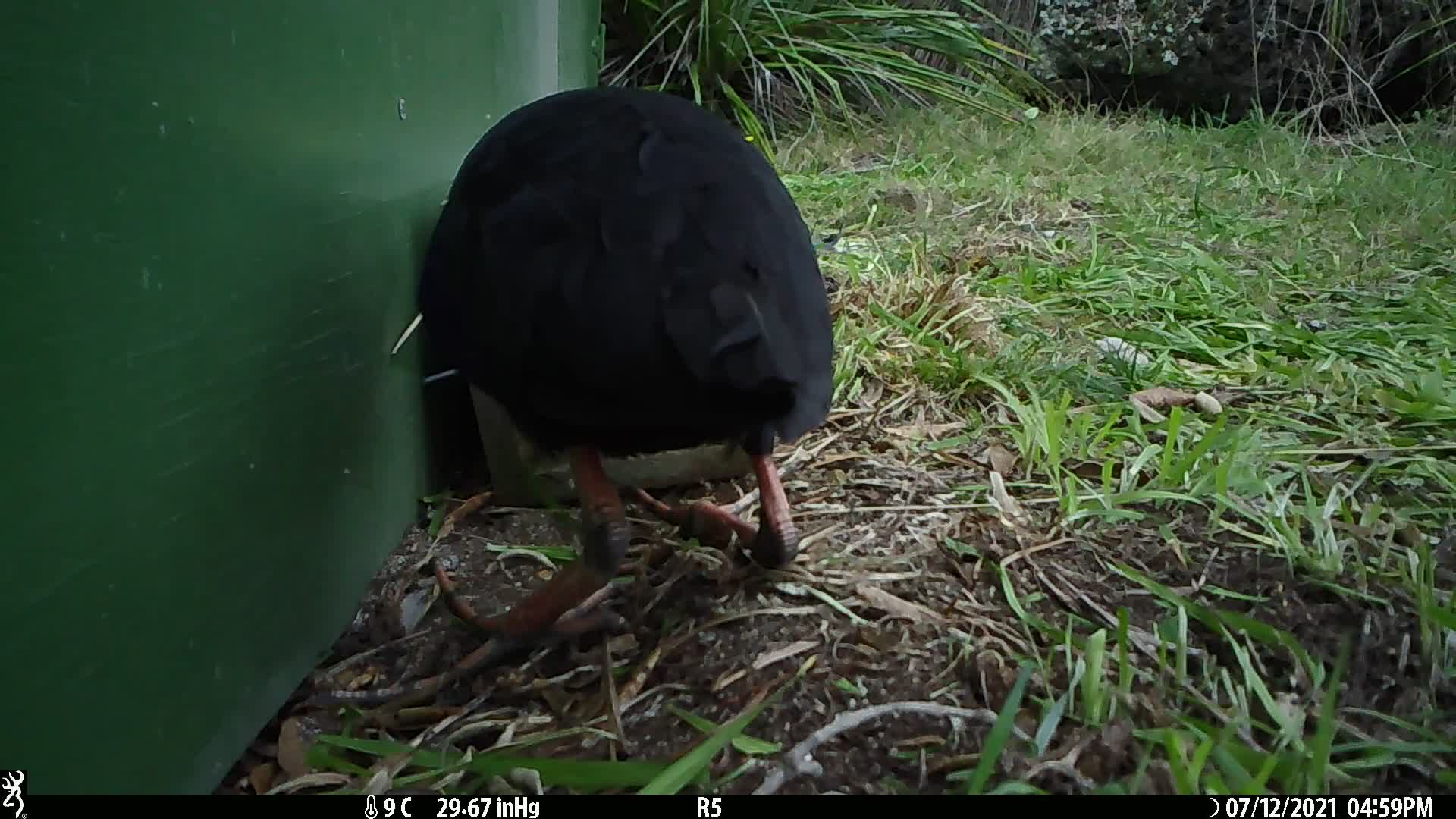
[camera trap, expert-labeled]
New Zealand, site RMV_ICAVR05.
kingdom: Animalia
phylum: Chordata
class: Aves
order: Gruiformes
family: Rallidae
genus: Porphyrio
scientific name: Porphyrio melanotus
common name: australasian swamphen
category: pukeko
Pukeko (australasian swamphen) (Porphyrio melanotus).